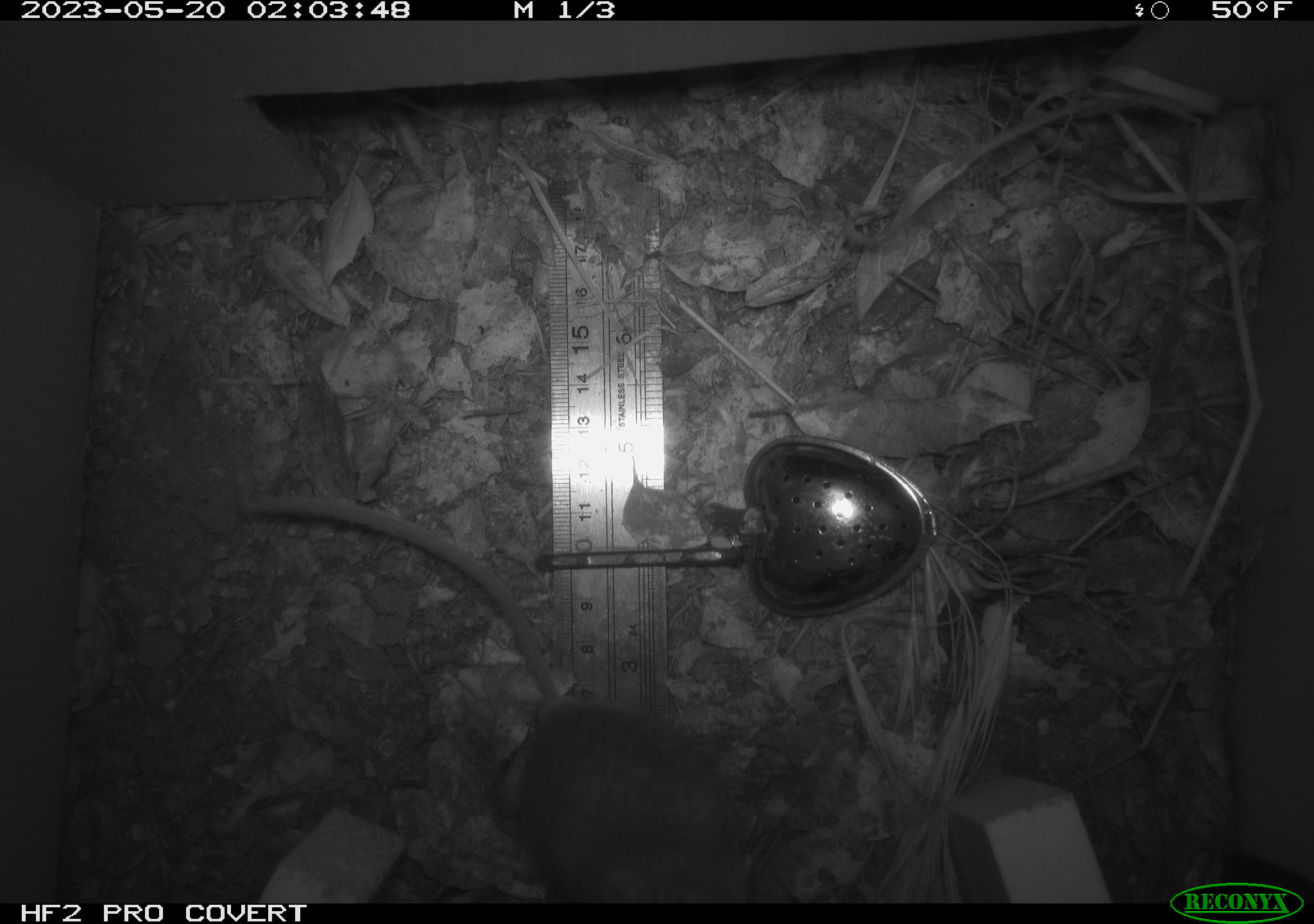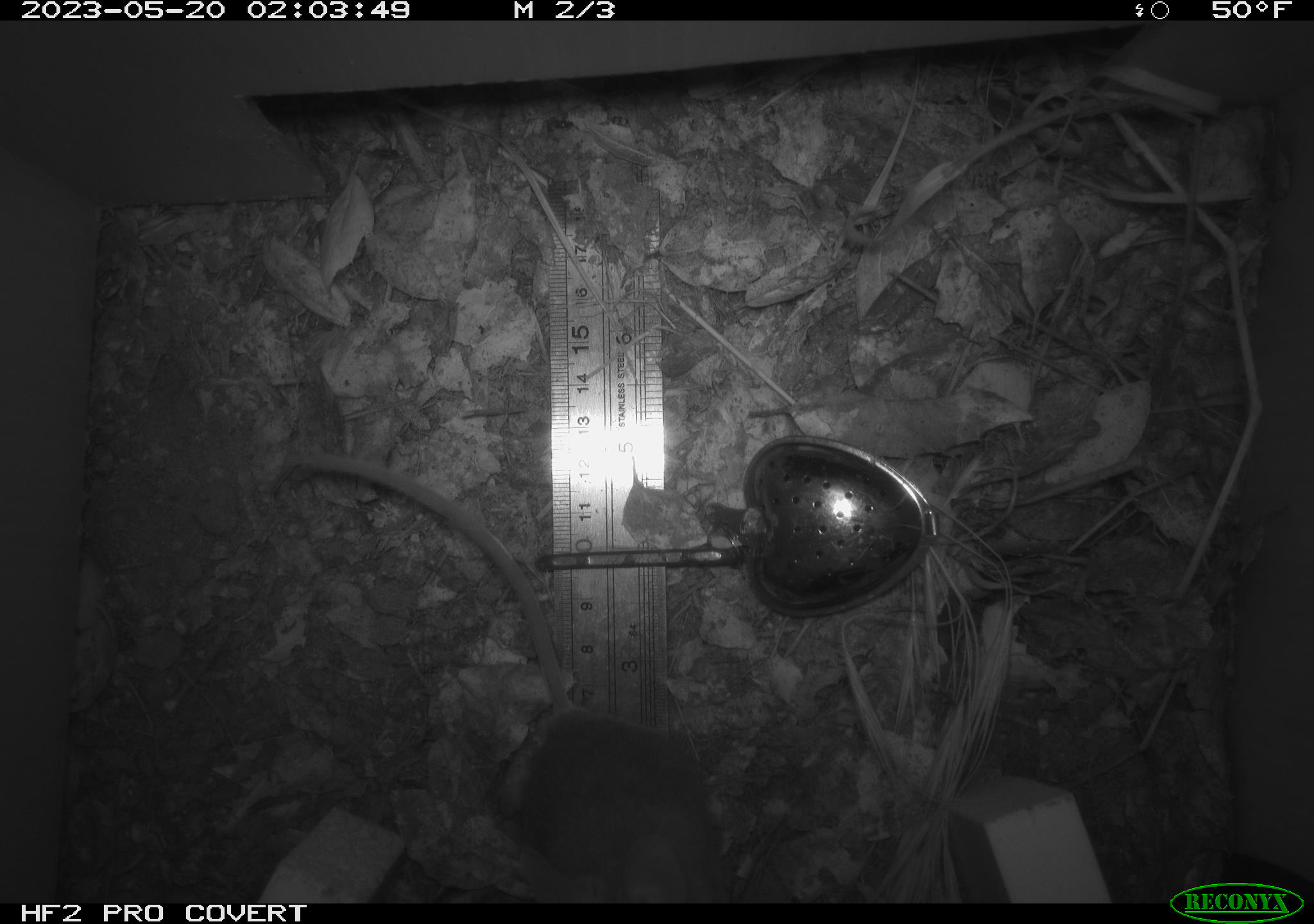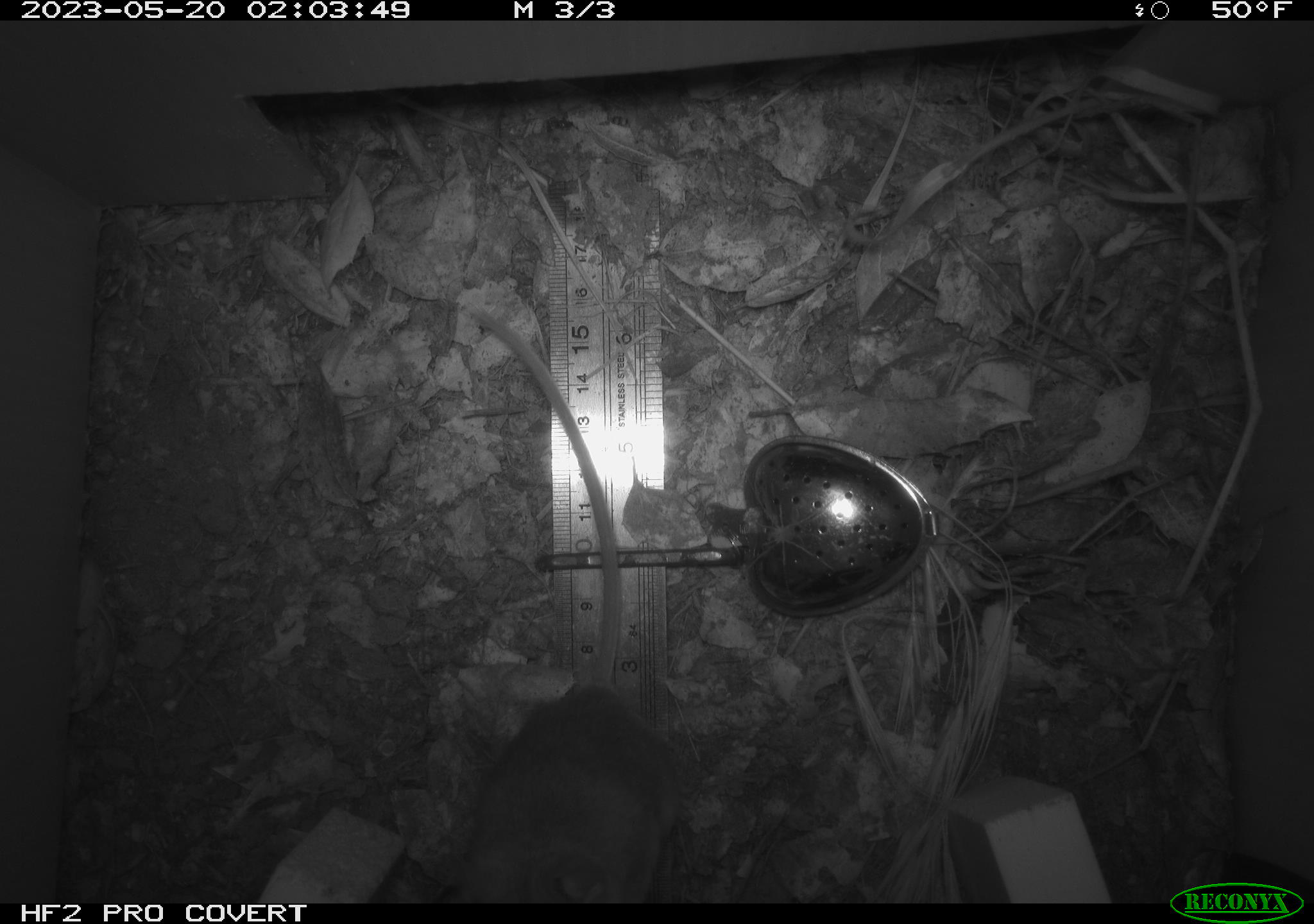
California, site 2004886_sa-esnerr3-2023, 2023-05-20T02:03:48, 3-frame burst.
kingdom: Animalia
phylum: Chordata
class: Mammalia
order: Rodentia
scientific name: Rodentia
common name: mouse species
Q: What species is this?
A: Mouse species (Rodentia).